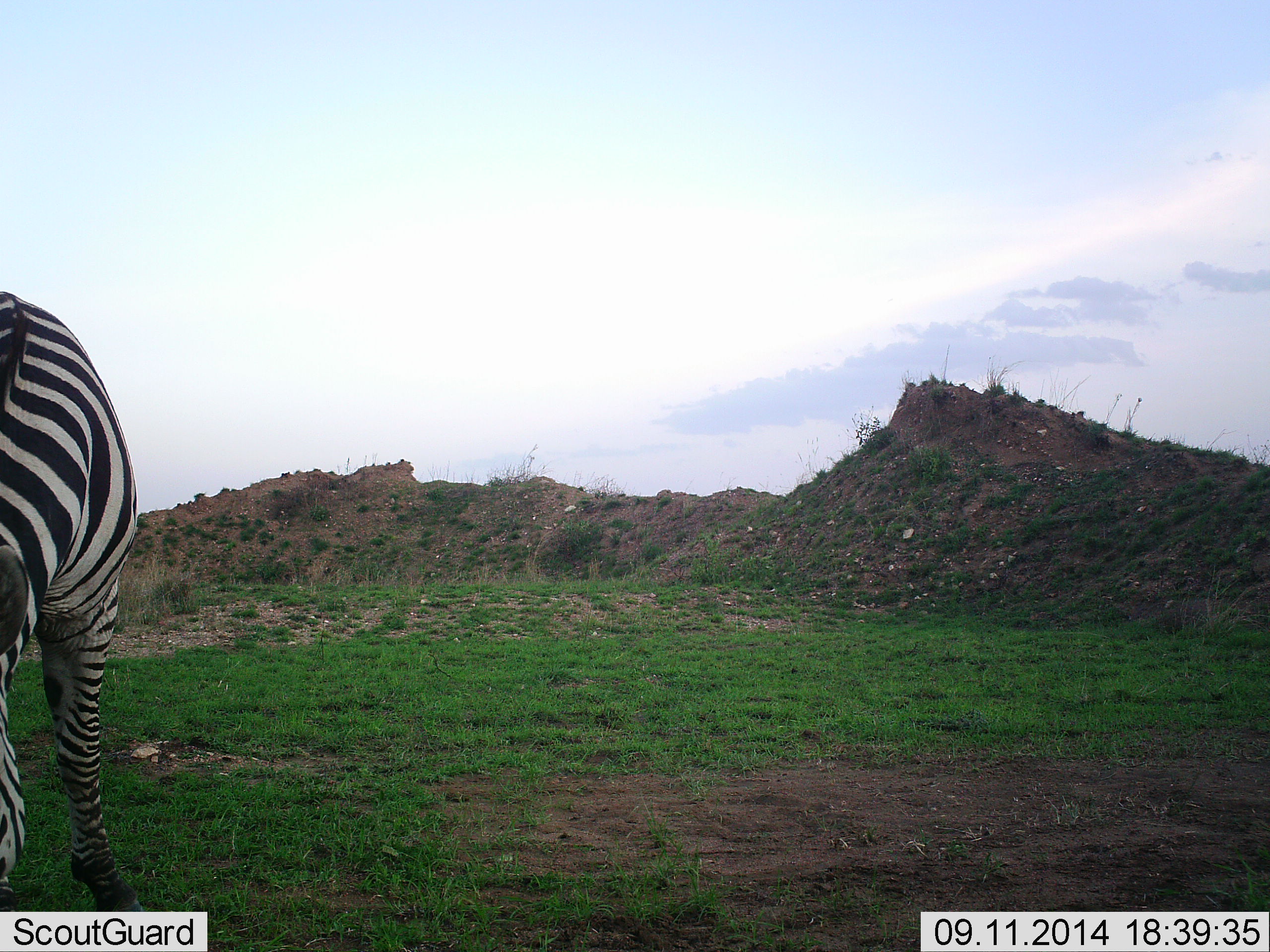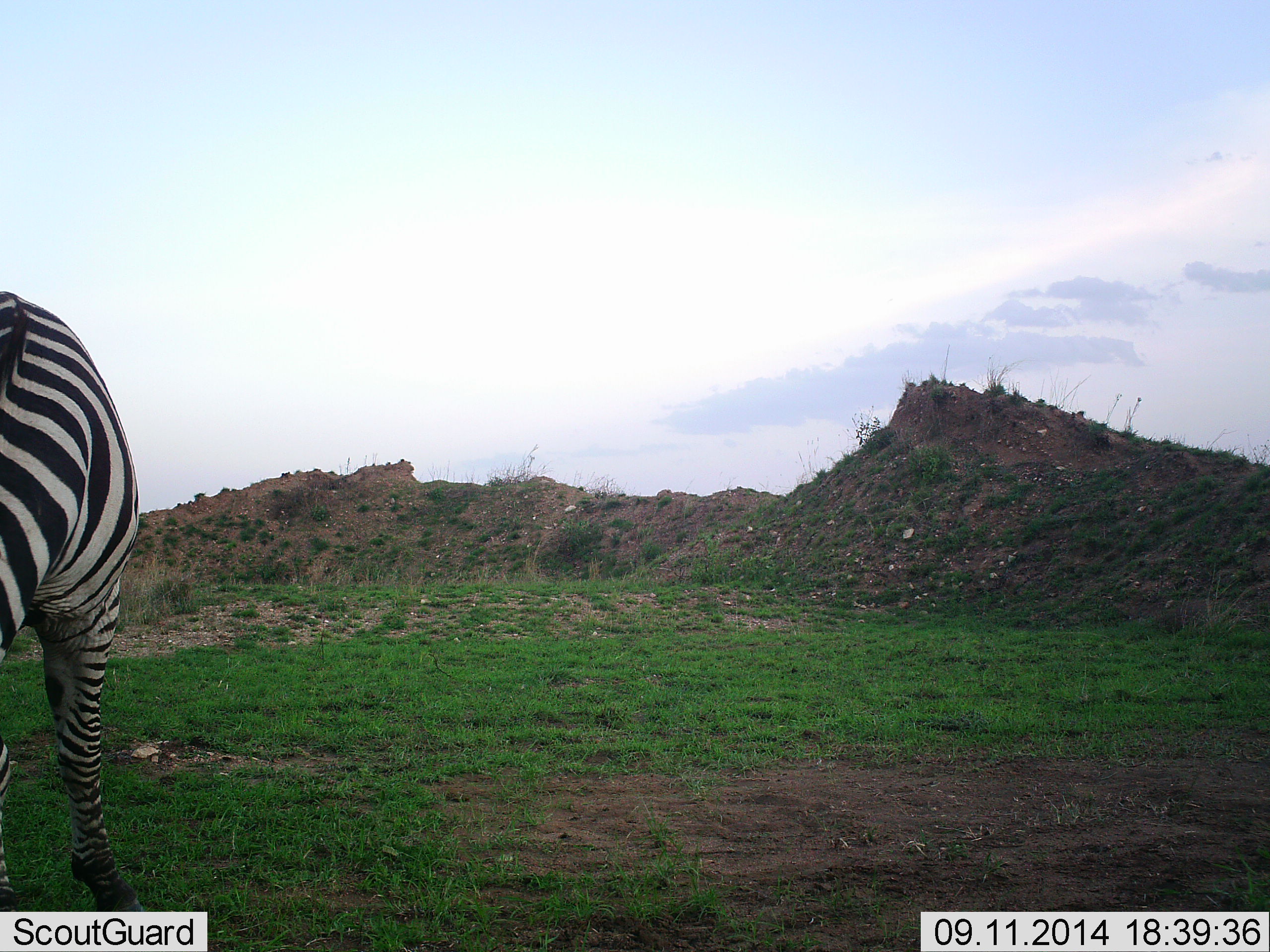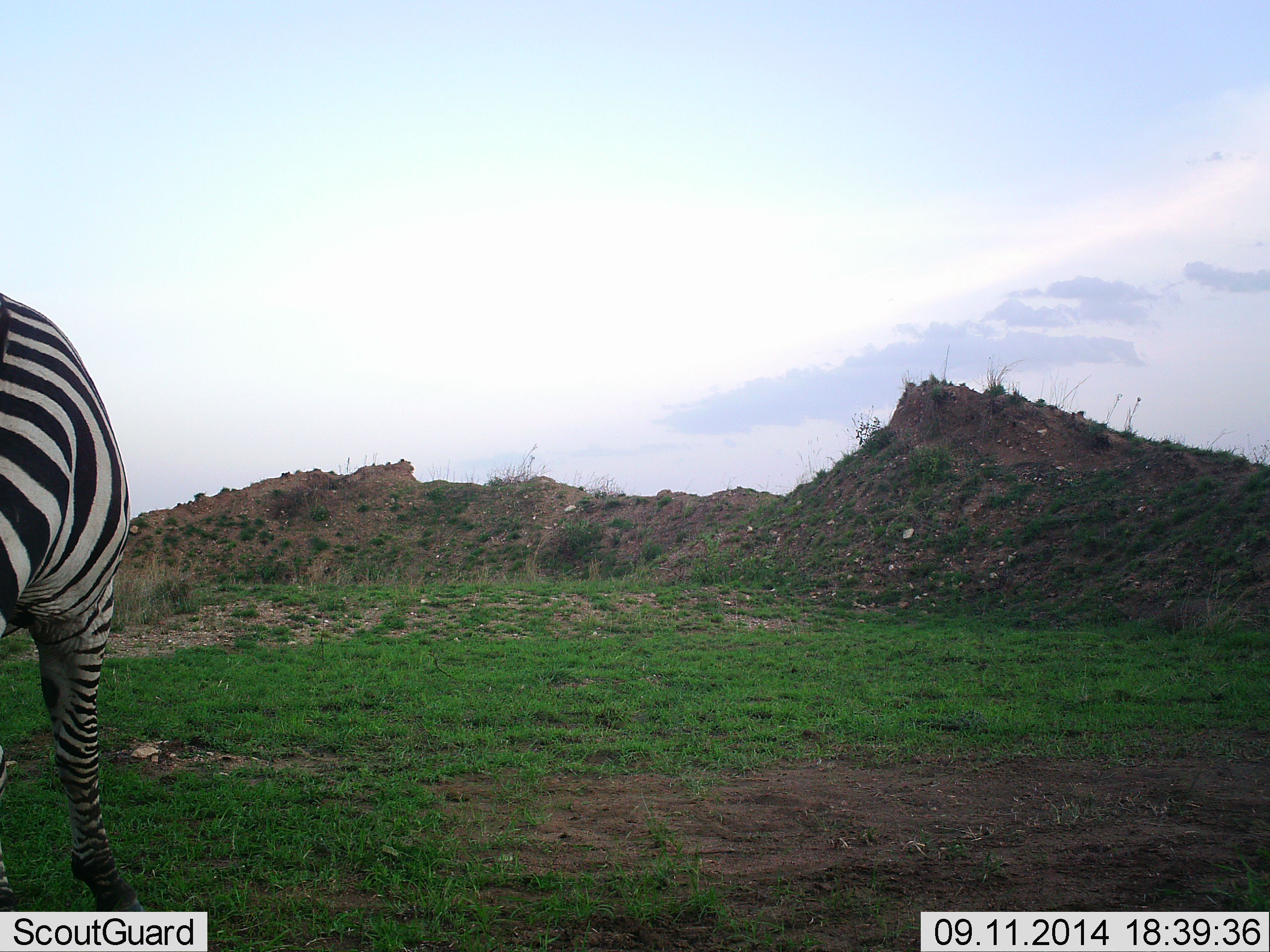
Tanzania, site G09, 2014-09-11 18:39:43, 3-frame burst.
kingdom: Animalia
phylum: Chordata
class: Mammalia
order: Perissodactyla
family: Equidae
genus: Equus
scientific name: Equus quagga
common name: plains zebra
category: zebra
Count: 1.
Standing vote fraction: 0%.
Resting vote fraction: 10%.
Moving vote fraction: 0%.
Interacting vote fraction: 0%.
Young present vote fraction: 0%.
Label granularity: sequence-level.